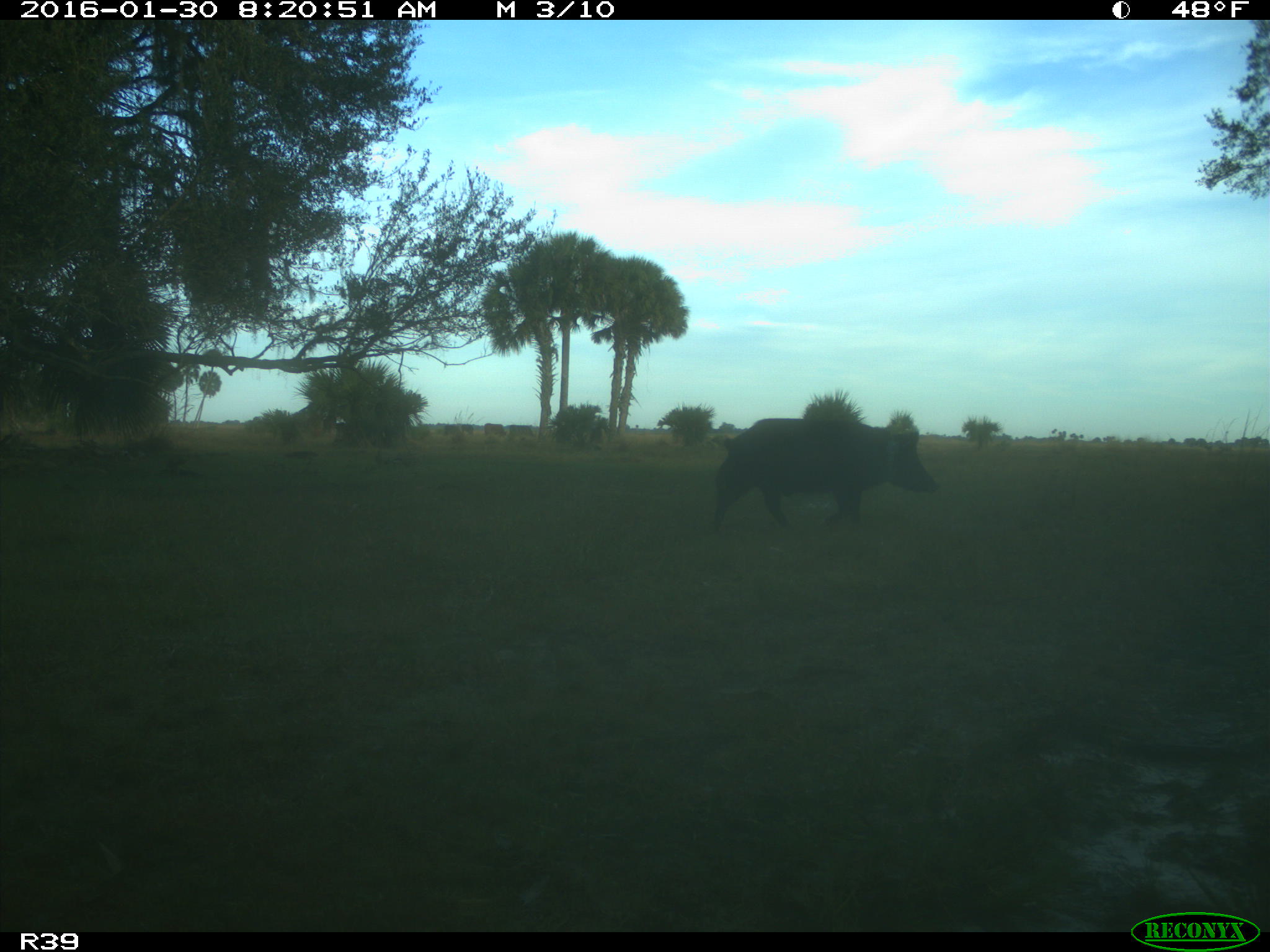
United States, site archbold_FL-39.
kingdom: Animalia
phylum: Chordata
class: Mammalia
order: Artiodactyla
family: Suidae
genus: Sus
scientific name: Sus scrofa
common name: wild boar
Sus scrofa (wild boar).